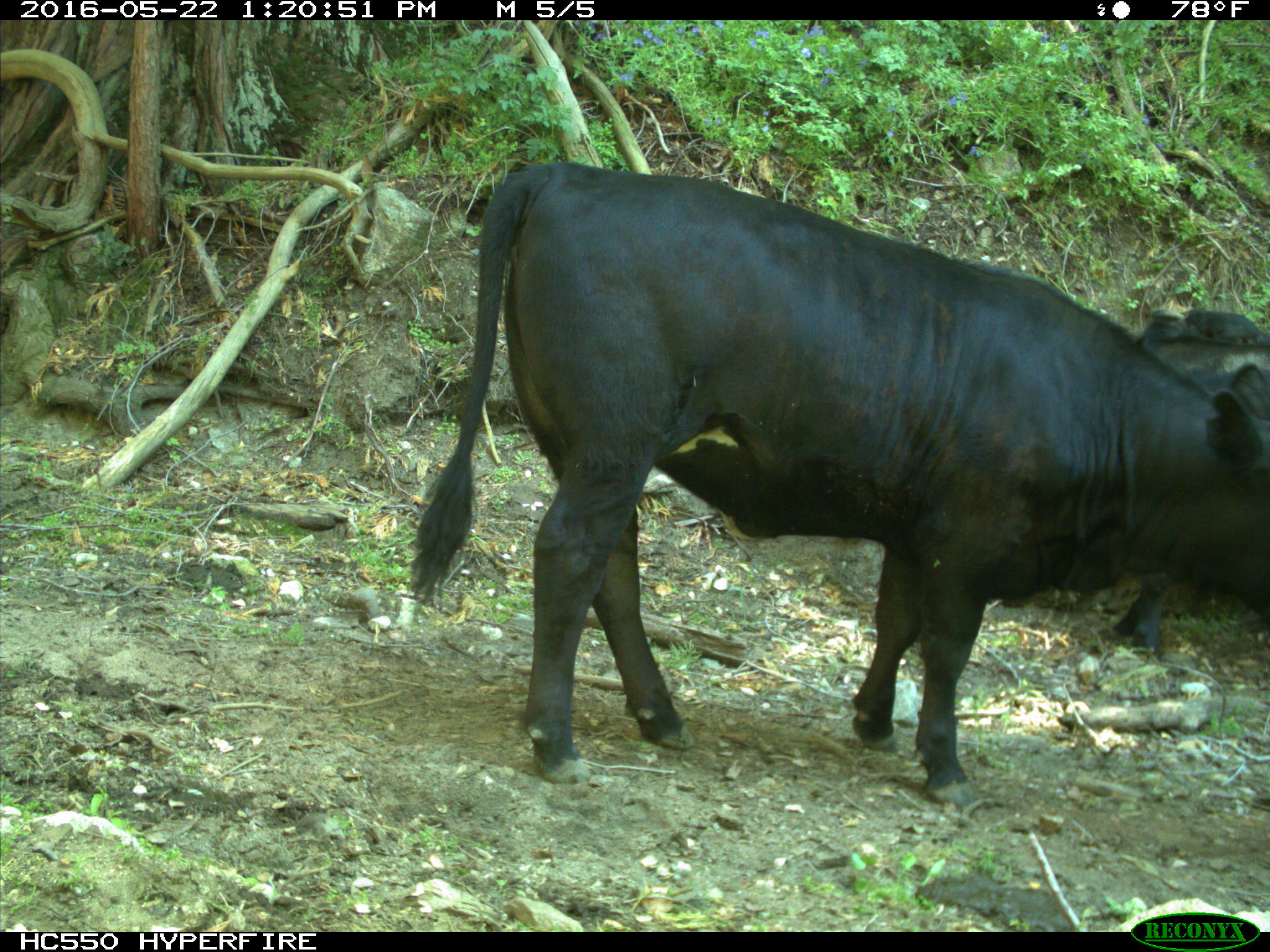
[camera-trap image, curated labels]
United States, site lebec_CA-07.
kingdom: Animalia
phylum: Chordata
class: Mammalia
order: Artiodactyla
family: Bovidae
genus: Bos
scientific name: Bos taurus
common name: domestic cow